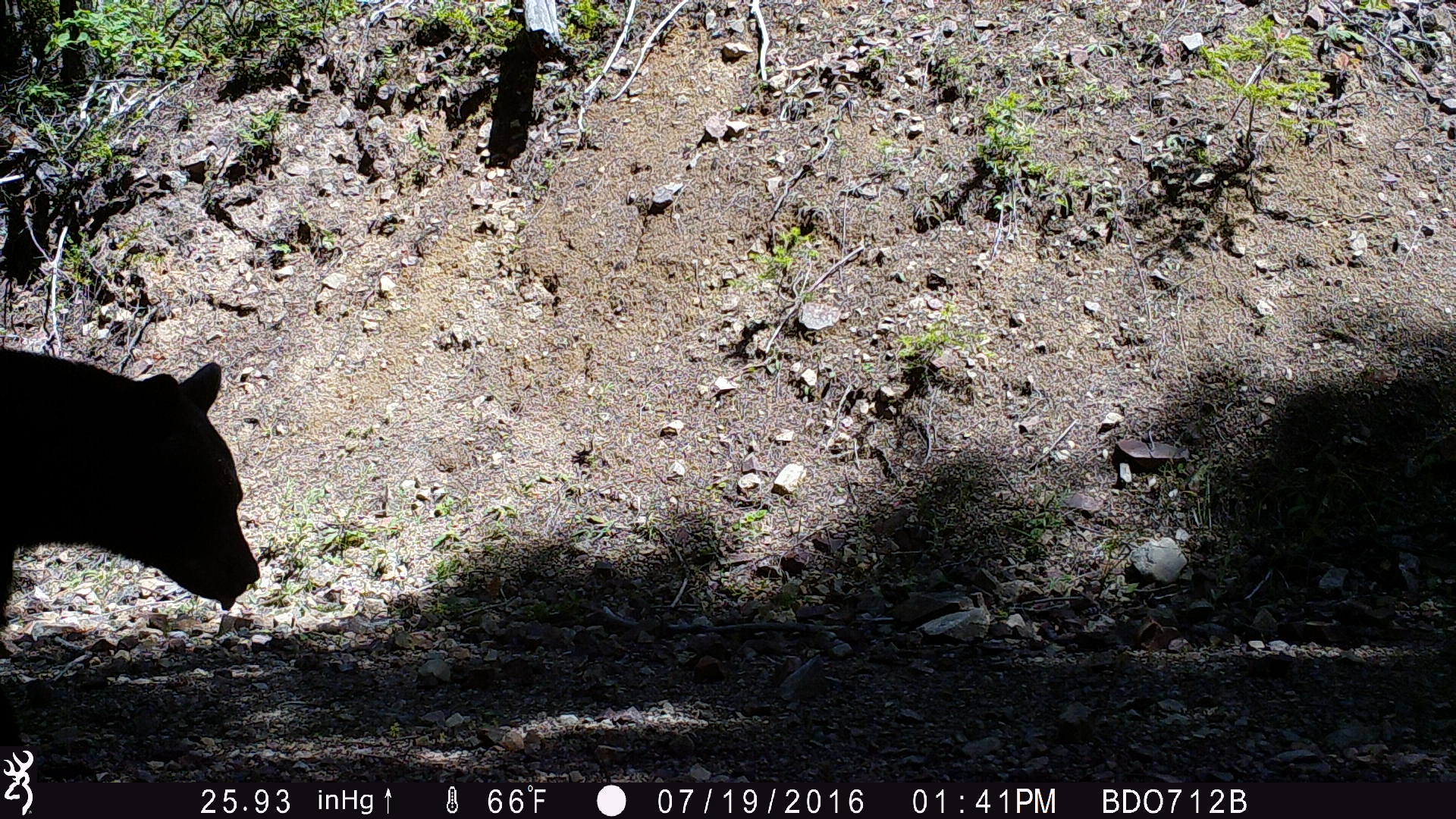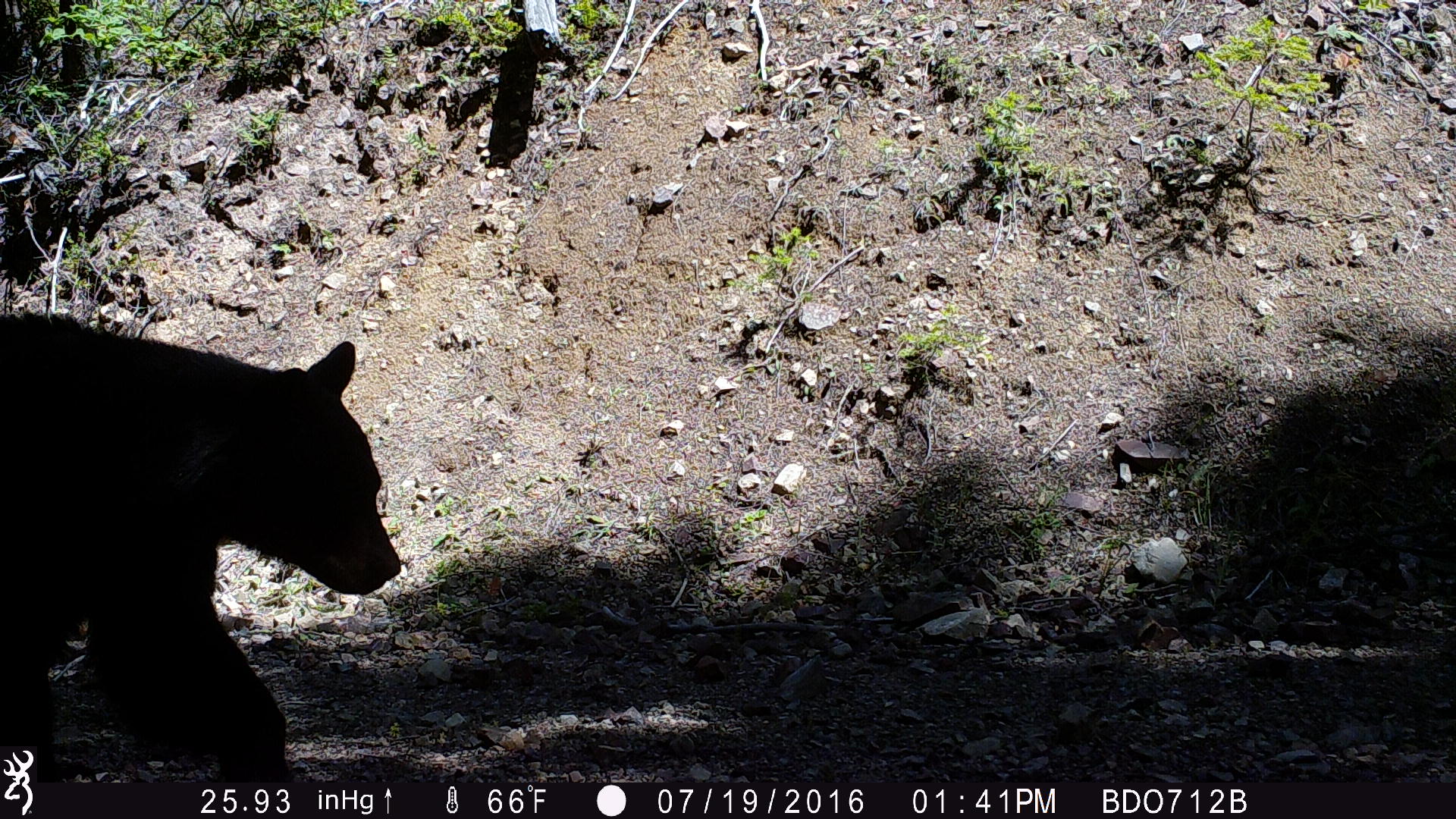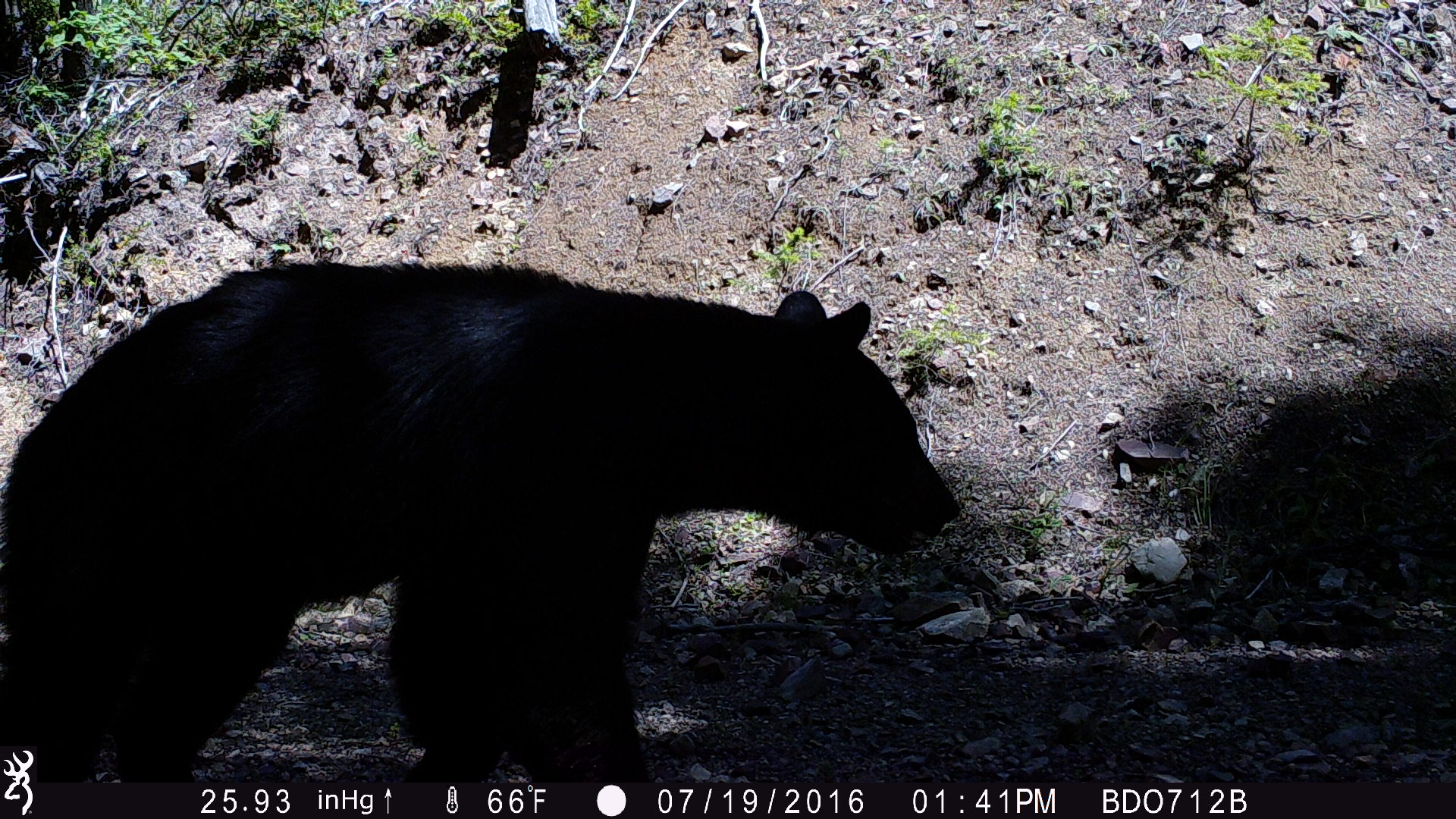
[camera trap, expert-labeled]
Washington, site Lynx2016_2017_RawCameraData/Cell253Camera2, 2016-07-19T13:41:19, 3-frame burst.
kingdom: Animalia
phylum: Chordata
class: Mammalia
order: Carnivora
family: Ursidae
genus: Ursus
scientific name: Ursus americanus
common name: american black bear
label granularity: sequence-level